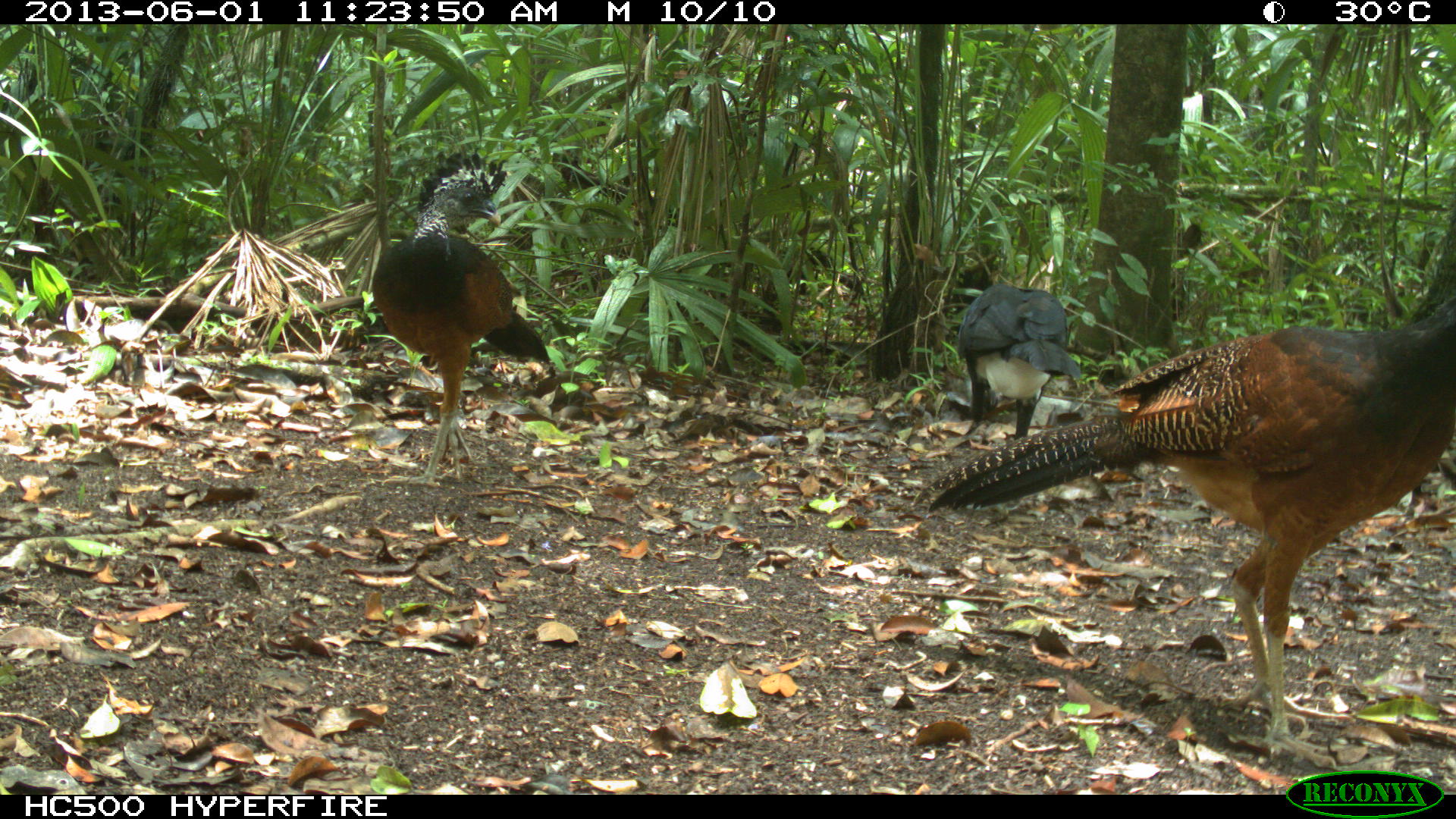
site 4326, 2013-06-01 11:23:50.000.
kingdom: Animalia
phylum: Chordata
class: Aves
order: Galliformes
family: Cracidae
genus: Crax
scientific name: Crax rubra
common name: great curassow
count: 4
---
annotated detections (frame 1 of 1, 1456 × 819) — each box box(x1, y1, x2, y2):
crax rubra: box(906, 291, 1455, 773); box(368, 148, 553, 488); box(950, 281, 1086, 451)